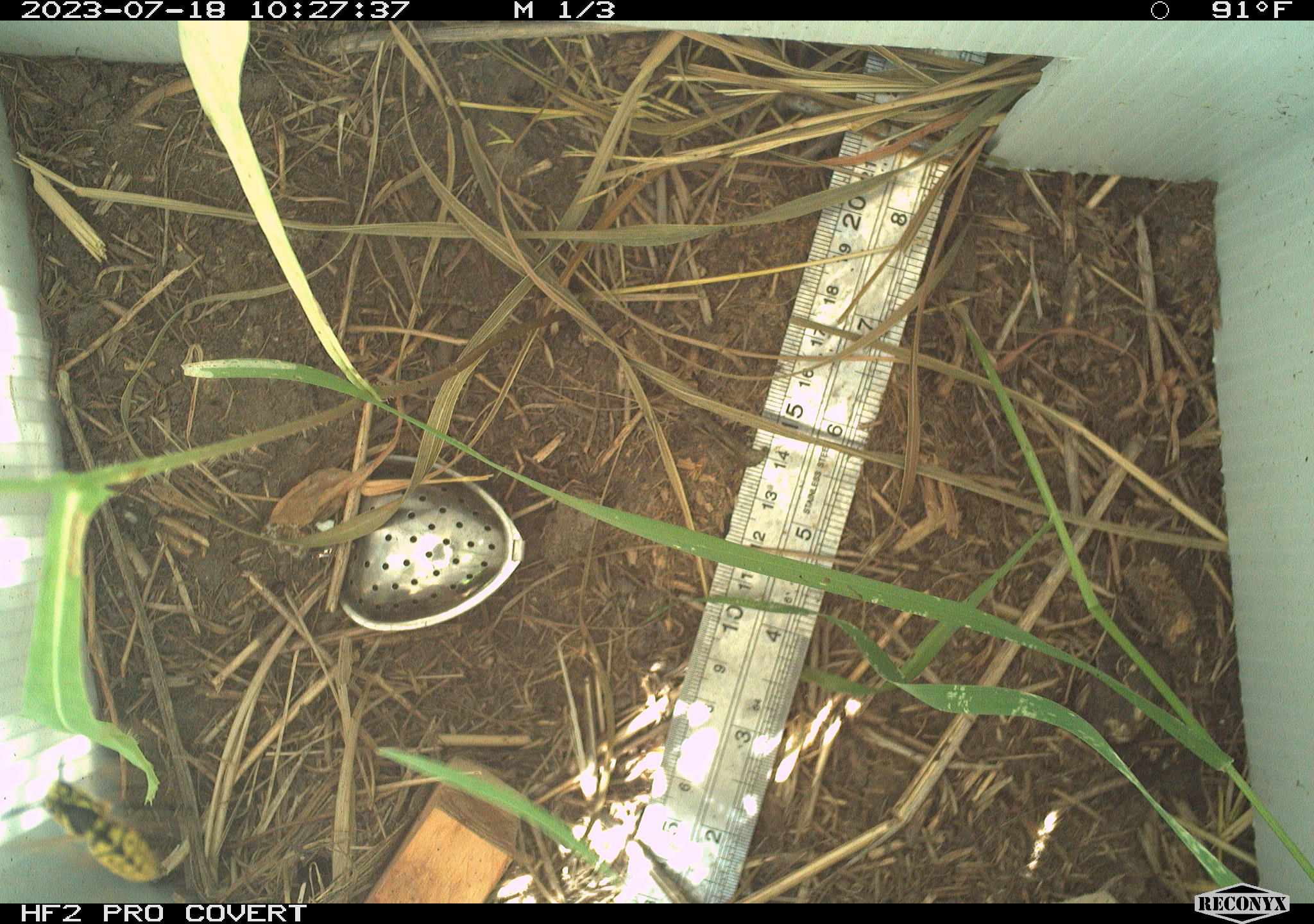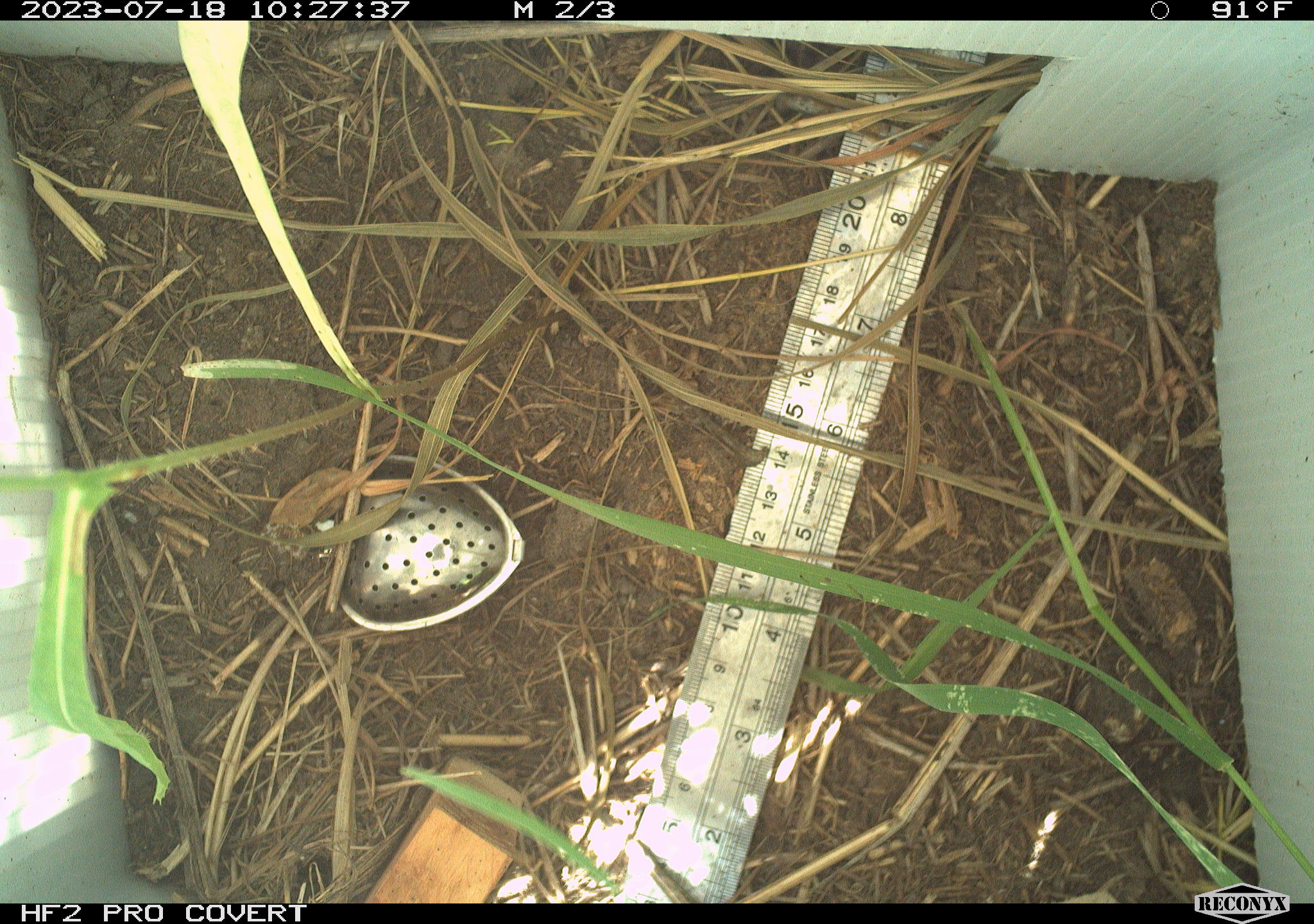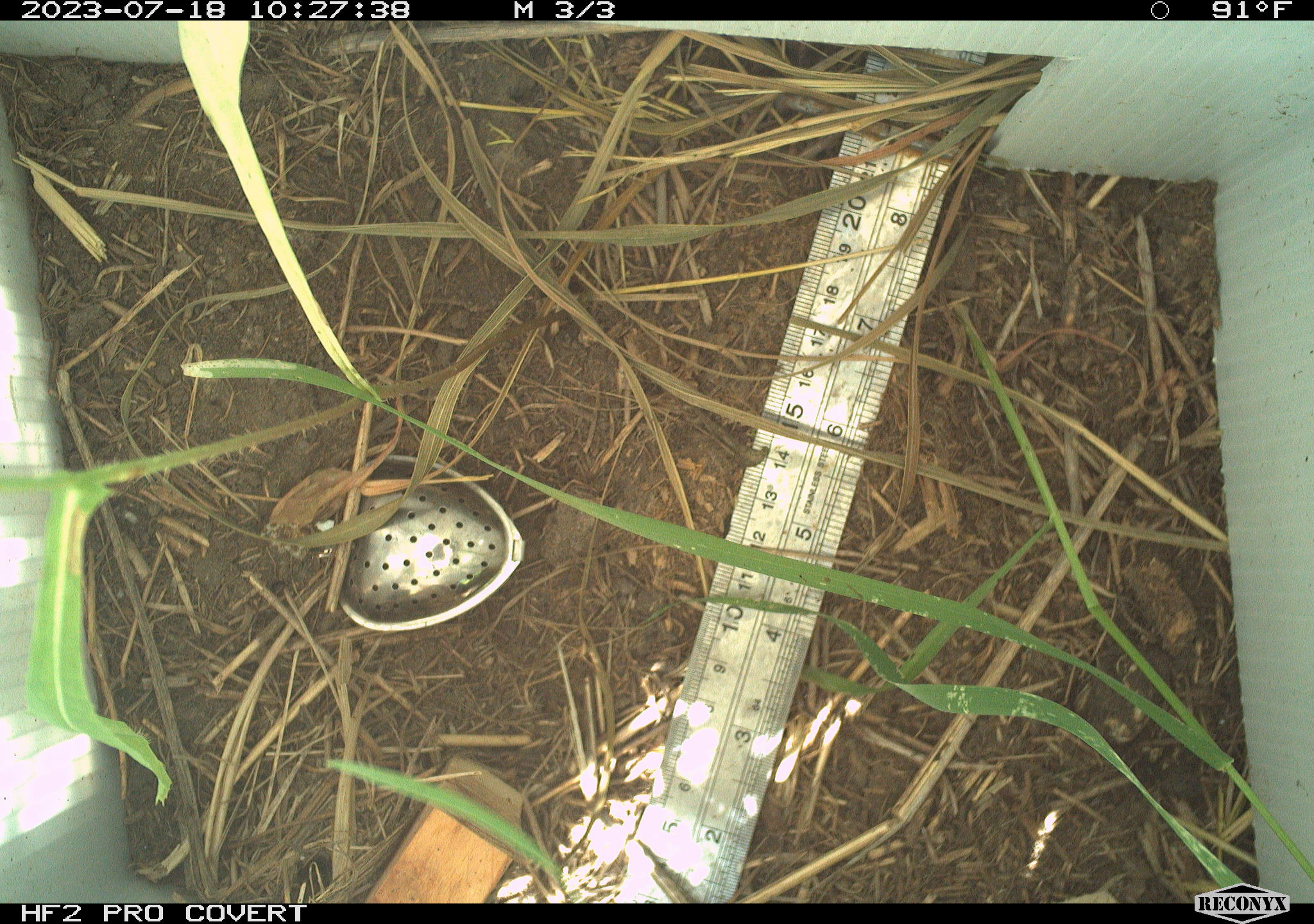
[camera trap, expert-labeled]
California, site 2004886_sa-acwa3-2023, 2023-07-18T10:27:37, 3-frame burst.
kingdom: Animalia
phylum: Arthropoda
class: Insecta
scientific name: Insecta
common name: insect